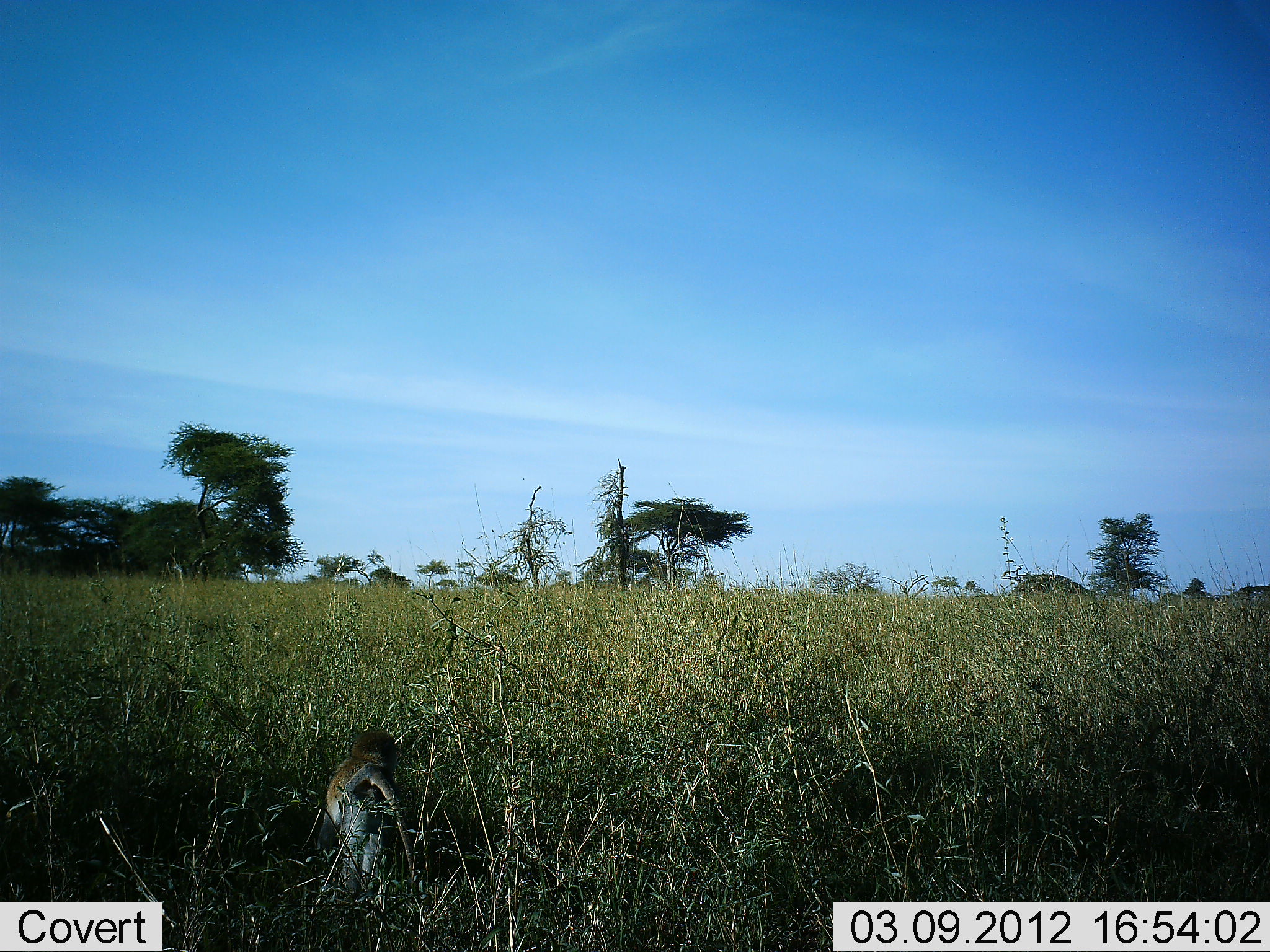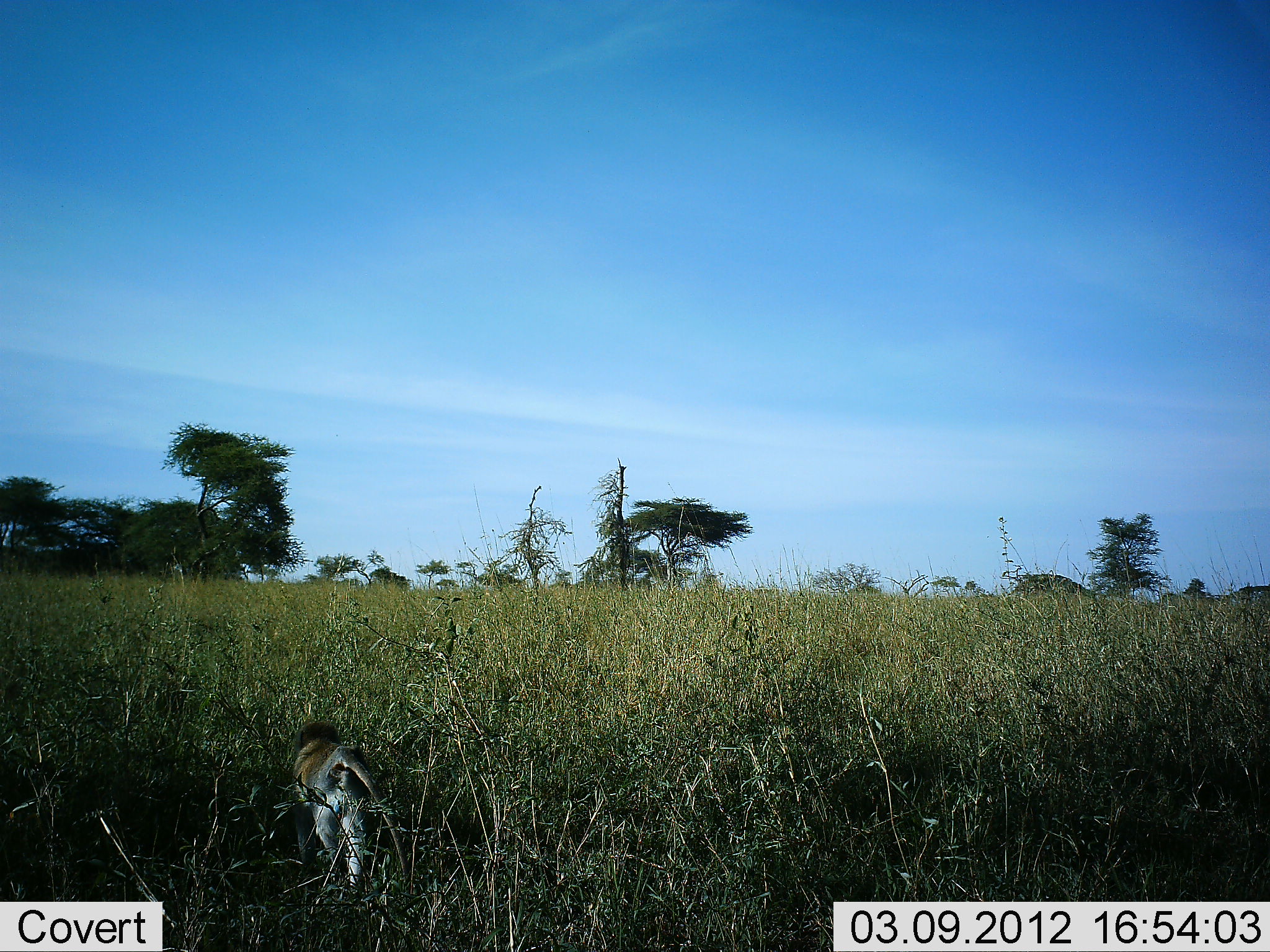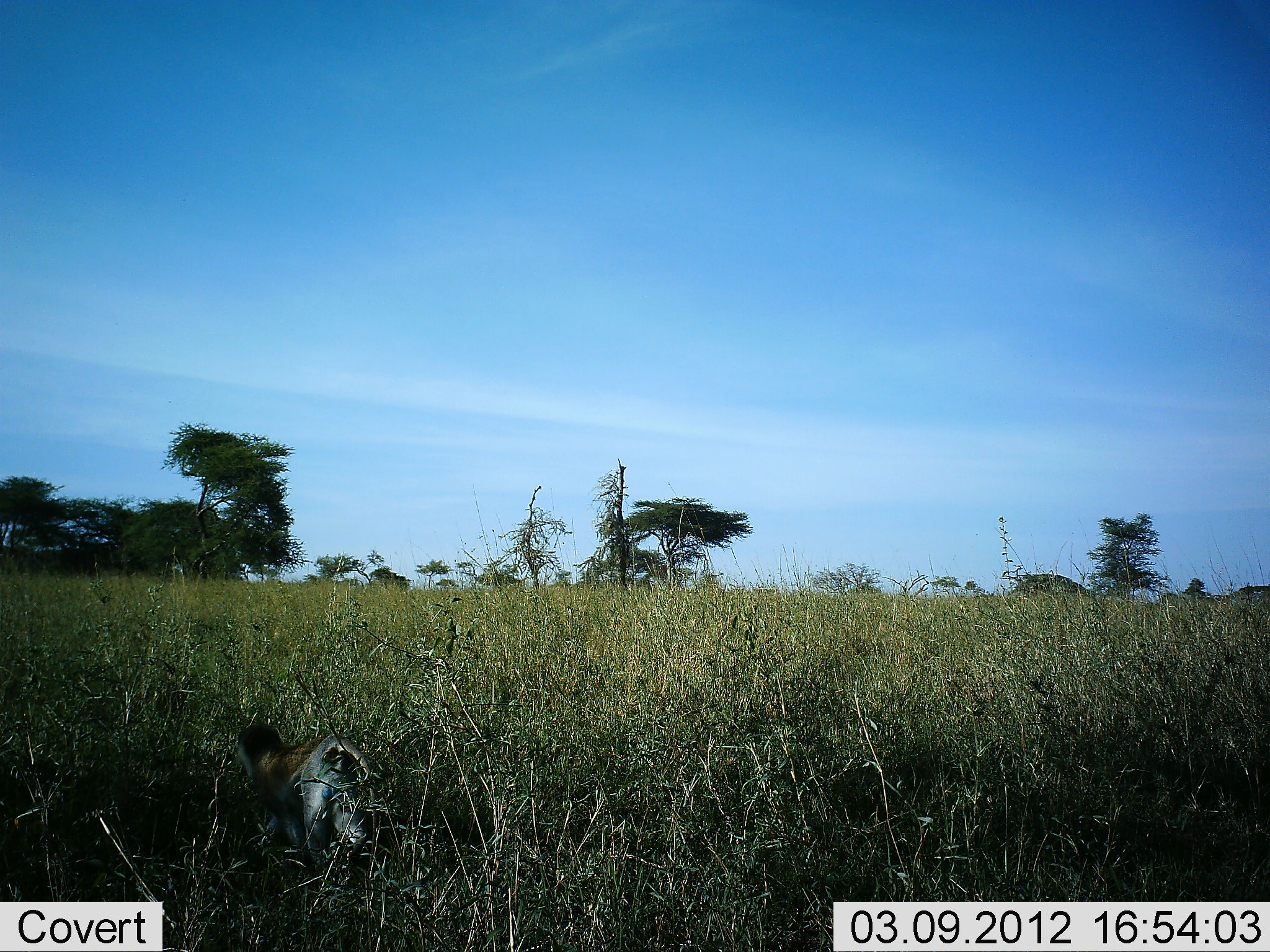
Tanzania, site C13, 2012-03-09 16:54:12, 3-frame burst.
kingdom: Animalia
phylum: Chordata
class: Mammalia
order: Primates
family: Cercopithecidae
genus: Chlorocebus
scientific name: Chlorocebus pygerythrus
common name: vervet monkey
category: monkeyvervet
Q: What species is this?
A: Monkeyvervet (vervet monkey) (Chlorocebus pygerythrus).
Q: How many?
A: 1.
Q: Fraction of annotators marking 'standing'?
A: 0%.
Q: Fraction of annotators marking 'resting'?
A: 0%.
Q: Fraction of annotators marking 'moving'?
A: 100%.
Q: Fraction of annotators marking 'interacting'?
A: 0%.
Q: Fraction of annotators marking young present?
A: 0%.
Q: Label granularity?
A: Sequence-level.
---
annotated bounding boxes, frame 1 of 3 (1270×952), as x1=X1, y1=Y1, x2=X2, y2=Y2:
animal: x1=316, y1=723, x2=426, y2=911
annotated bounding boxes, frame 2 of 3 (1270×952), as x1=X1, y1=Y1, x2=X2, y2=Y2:
animal: x1=289, y1=720, x2=411, y2=909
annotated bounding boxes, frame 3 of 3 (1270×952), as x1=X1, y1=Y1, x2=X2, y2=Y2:
animal: x1=230, y1=715, x2=387, y2=881